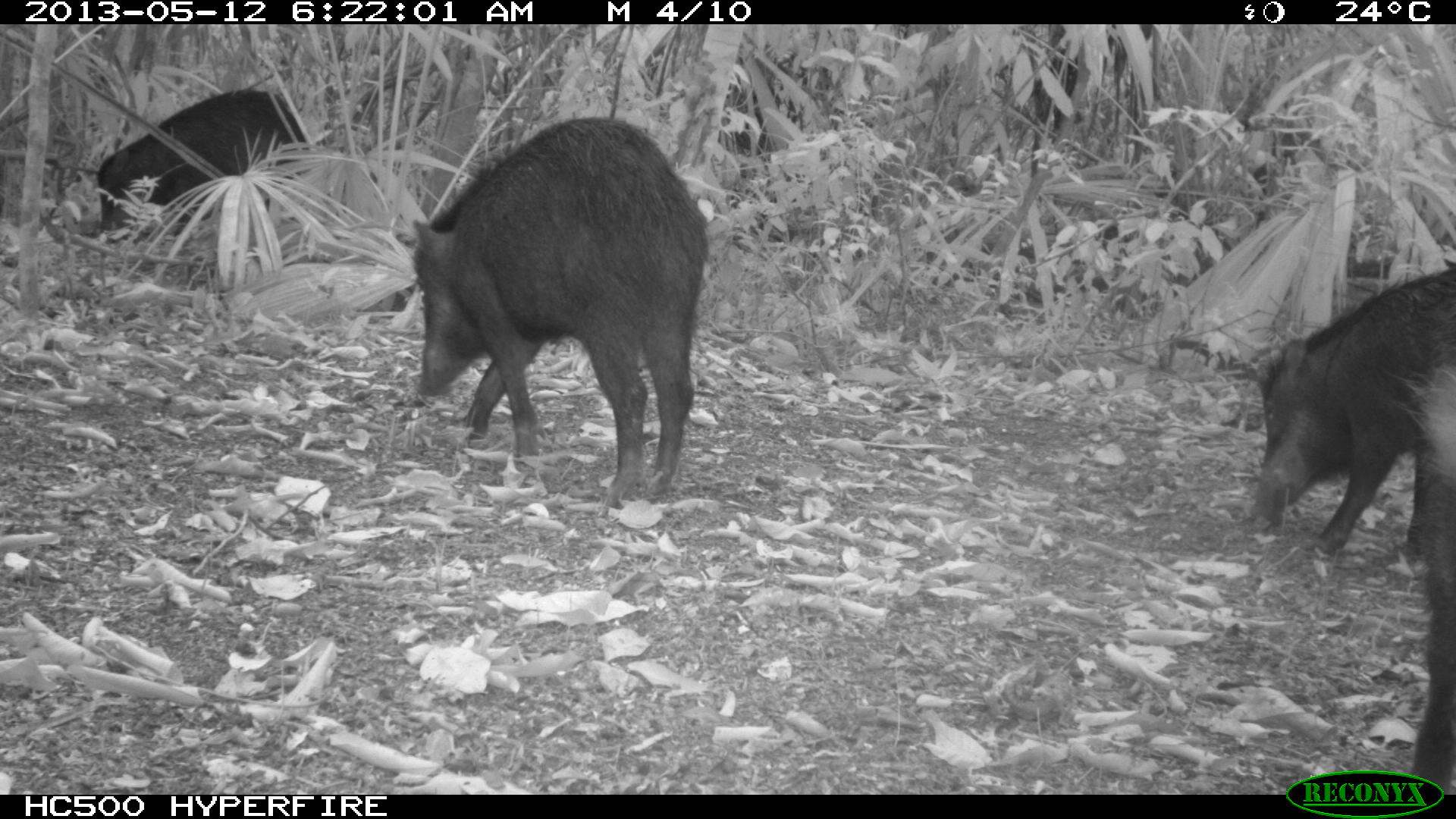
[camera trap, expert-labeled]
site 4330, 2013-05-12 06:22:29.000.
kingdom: Animalia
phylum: Chordata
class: Mammalia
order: Artiodactyla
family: Tayassuidae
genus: Tayassu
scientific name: Tayassu pecari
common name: white-lipped peccary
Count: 5.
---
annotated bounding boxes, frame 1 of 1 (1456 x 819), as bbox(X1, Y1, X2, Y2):
tayassu pecari: bbox(404, 112, 710, 509); bbox(1243, 262, 1453, 561); bbox(96, 87, 308, 243); bbox(1398, 314, 1452, 794)